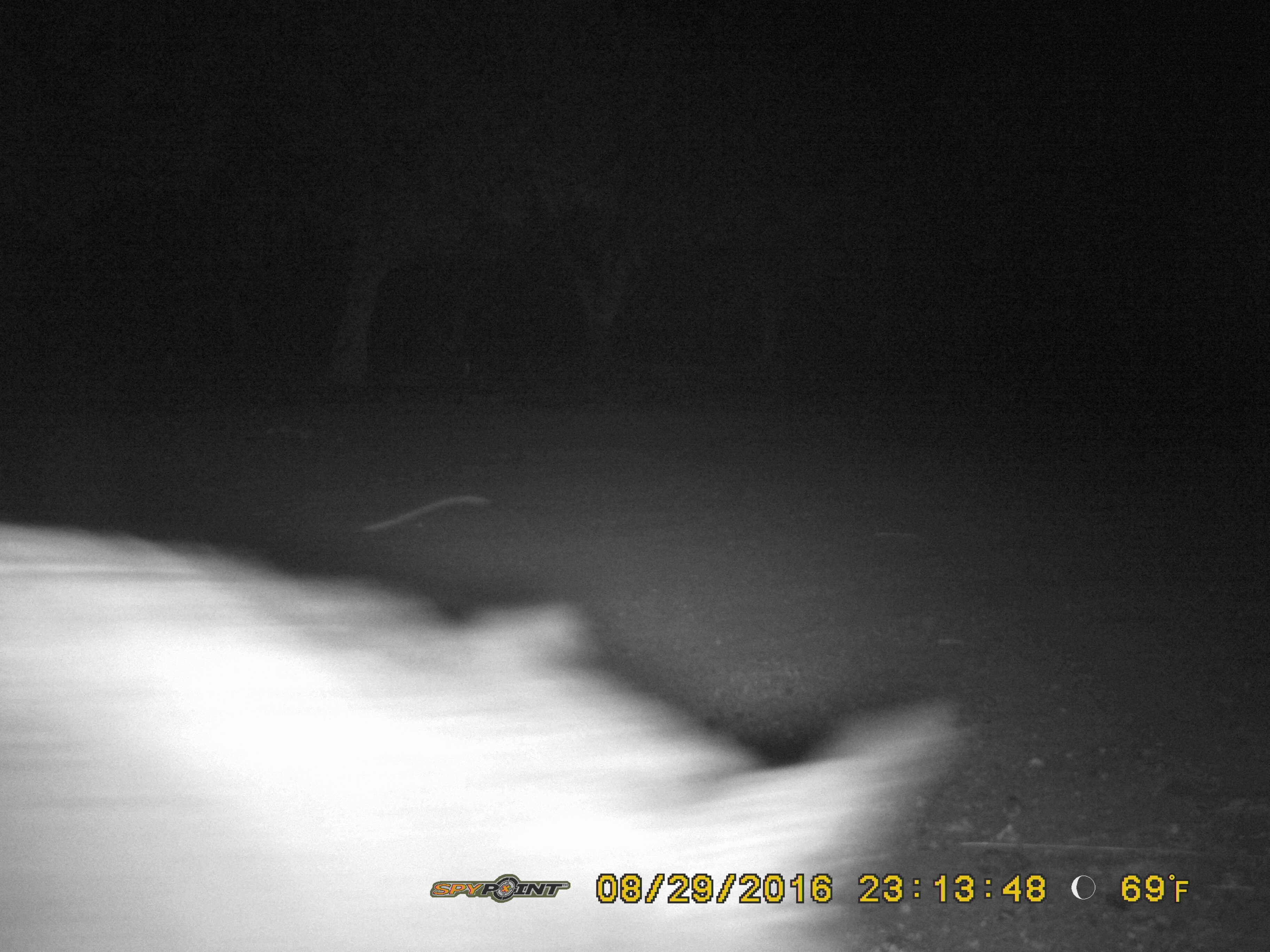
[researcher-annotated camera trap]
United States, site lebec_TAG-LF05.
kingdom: Animalia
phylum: Chordata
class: Mammalia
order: Artiodactyla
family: Suidae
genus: Sus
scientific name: Sus scrofa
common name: wild boar